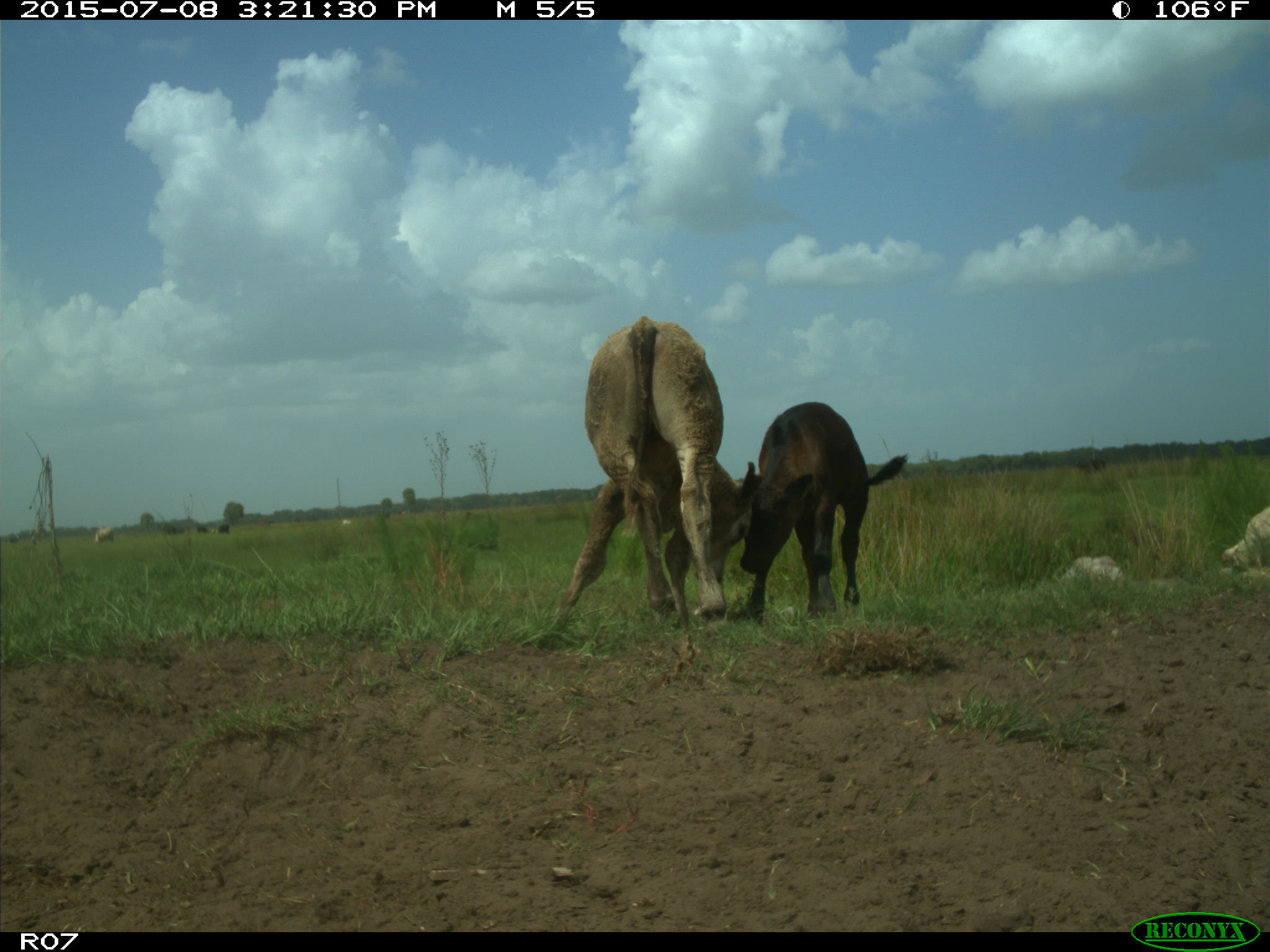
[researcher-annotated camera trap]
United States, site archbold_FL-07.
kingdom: Animalia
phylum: Chordata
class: Mammalia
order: Artiodactyla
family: Bovidae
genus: Bos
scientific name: Bos taurus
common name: domestic cow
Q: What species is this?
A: Bos taurus (domestic cow).